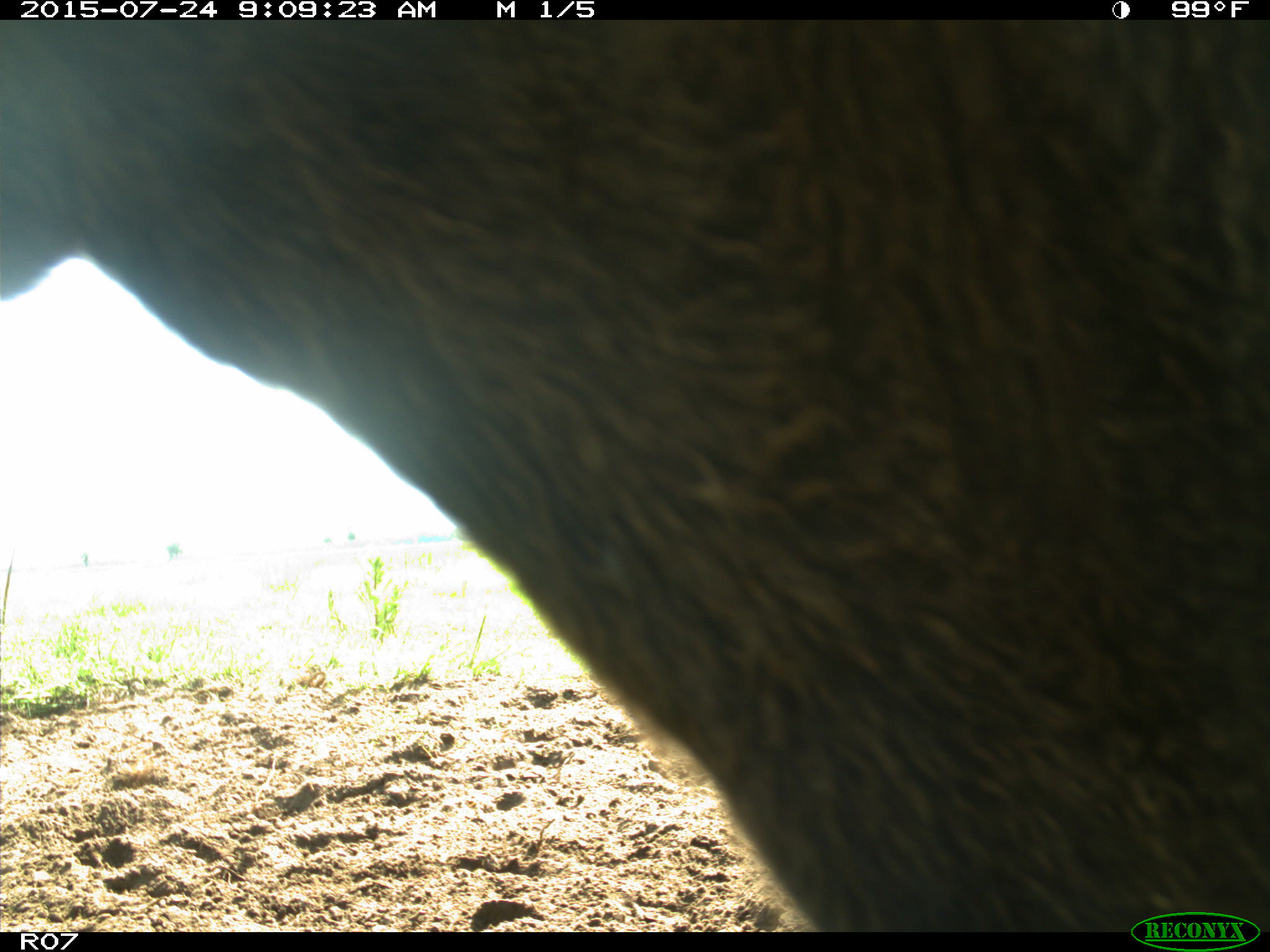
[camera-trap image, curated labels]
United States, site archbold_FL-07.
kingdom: Animalia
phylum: Chordata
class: Mammalia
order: Artiodactyla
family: Bovidae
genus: Bos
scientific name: Bos taurus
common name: domestic cow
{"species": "Bos taurus (domestic cow)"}